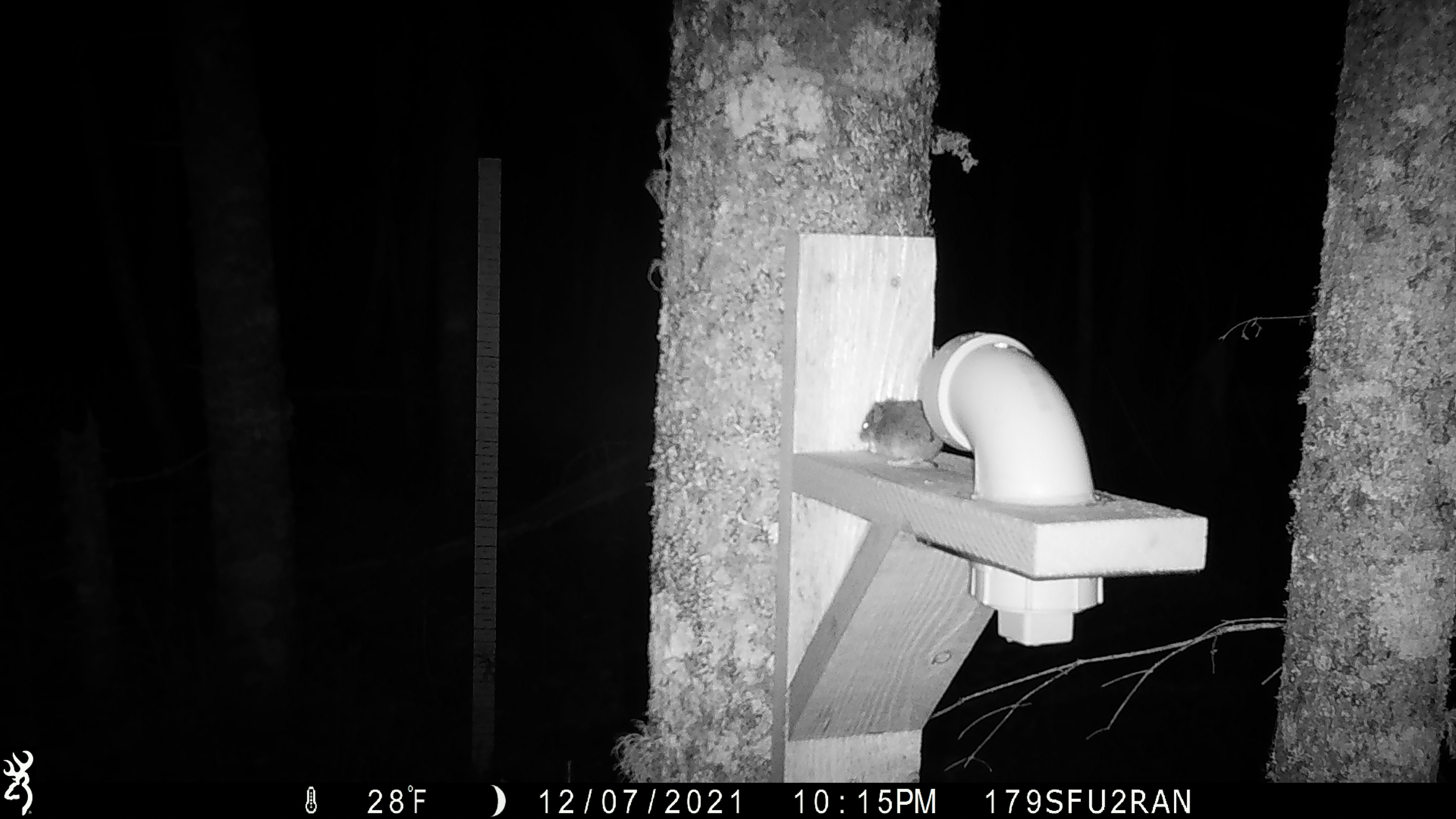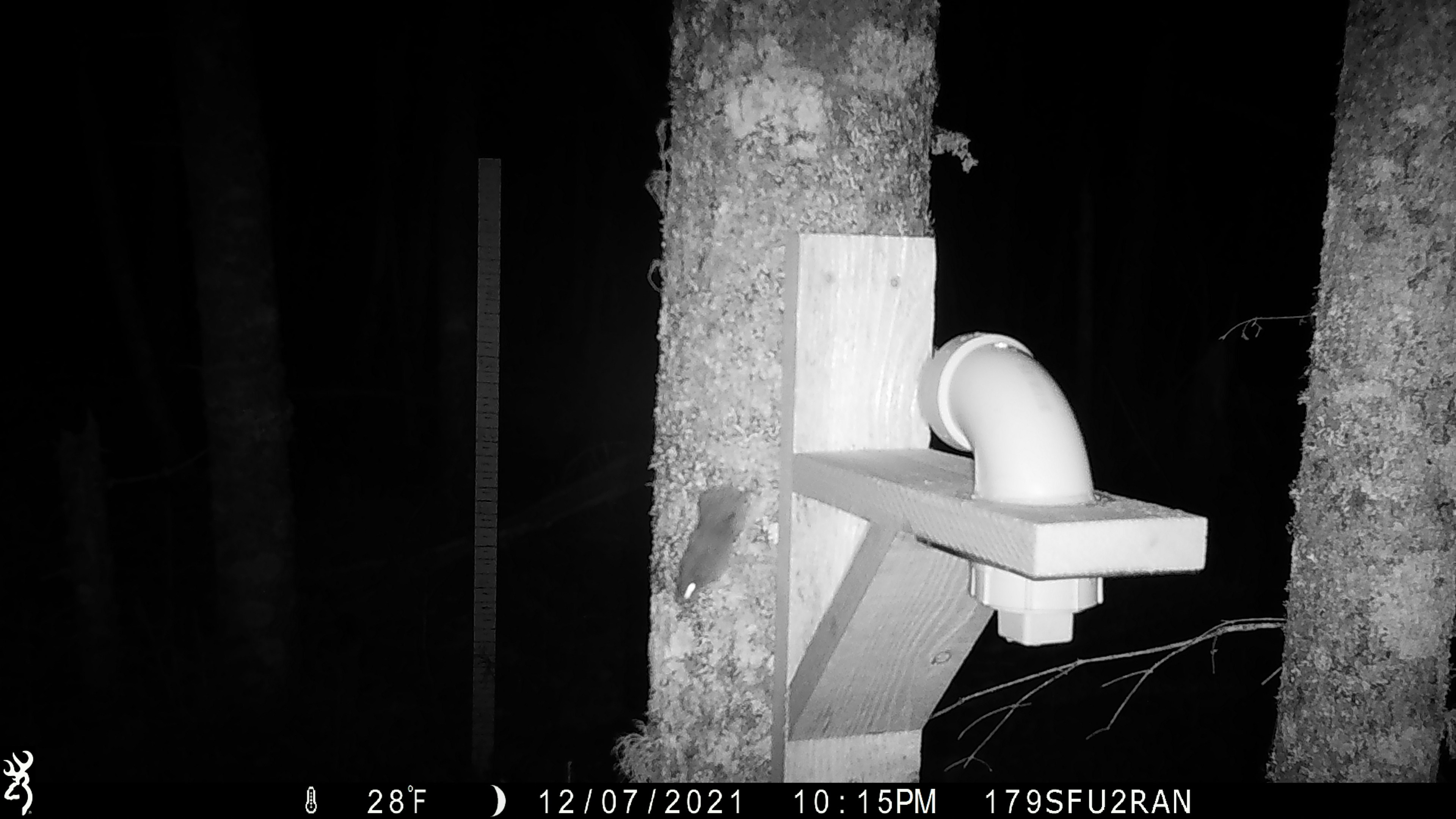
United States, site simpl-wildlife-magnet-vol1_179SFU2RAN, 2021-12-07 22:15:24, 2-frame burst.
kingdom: Animalia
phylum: Chordata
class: Mammalia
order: Rodentia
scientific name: Rodentia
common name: mouse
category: mouse sp.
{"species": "mouse sp. (mouse) (Rodentia)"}